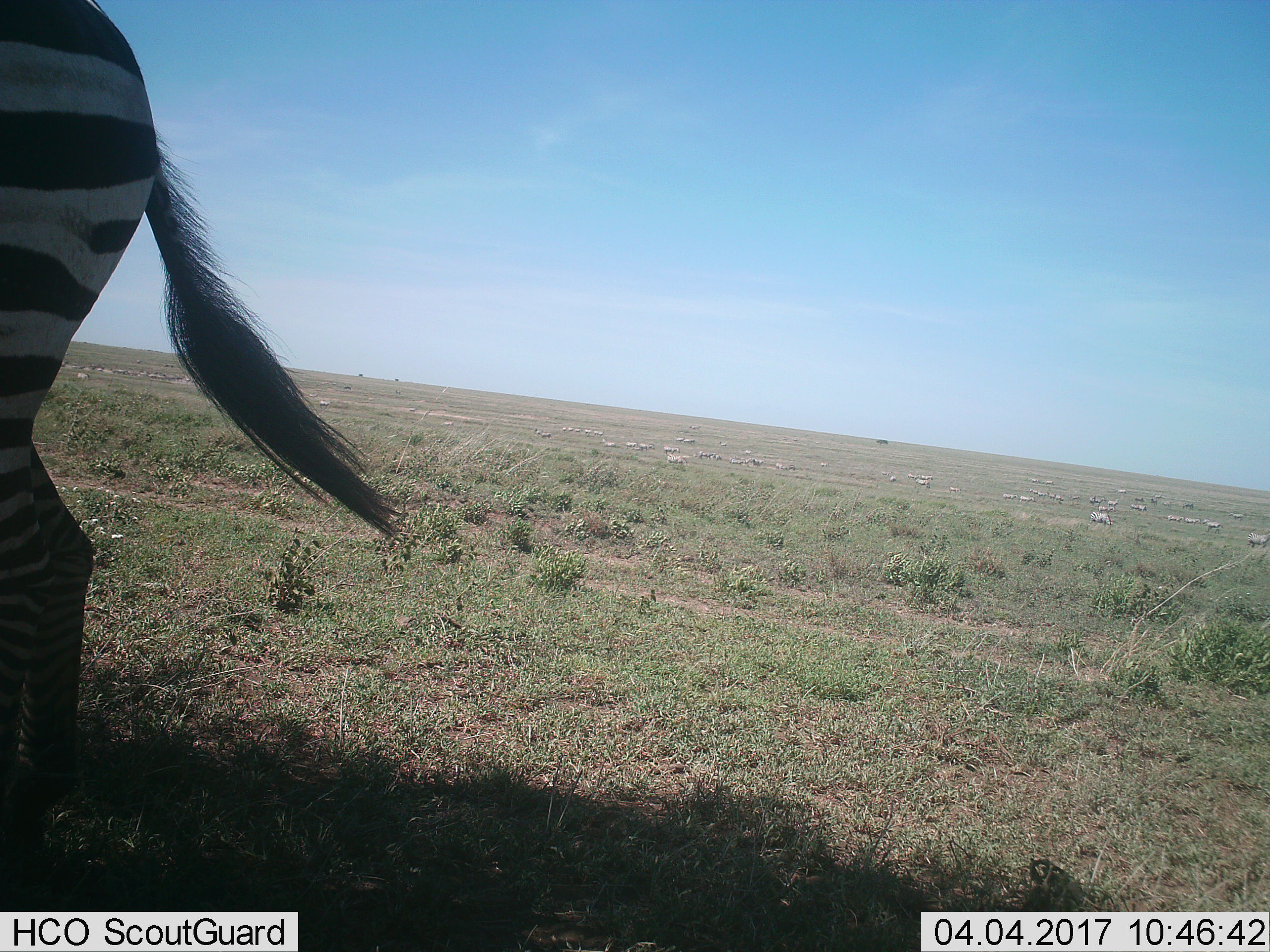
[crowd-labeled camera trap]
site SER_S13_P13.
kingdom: Animalia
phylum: Chordata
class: Mammalia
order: Perissodactyla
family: Equidae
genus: Equus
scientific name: Equus quagga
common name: plains zebra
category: zebraplains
Zebraplains (plains zebra) (Equus quagga), count 11-50. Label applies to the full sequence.